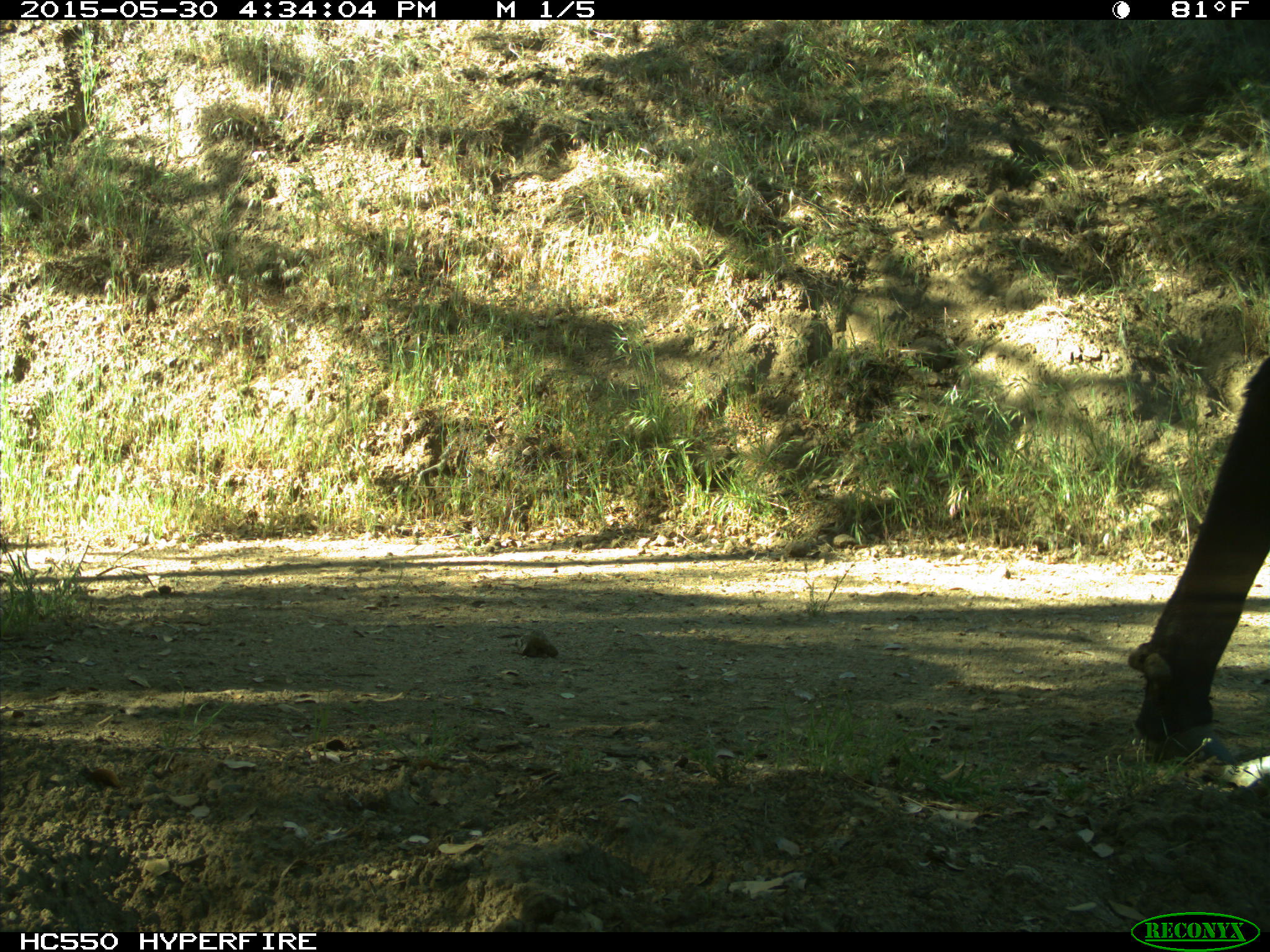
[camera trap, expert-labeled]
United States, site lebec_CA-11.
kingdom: Animalia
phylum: Chordata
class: Mammalia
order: Artiodactyla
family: Bovidae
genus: Bos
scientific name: Bos taurus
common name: domestic cow